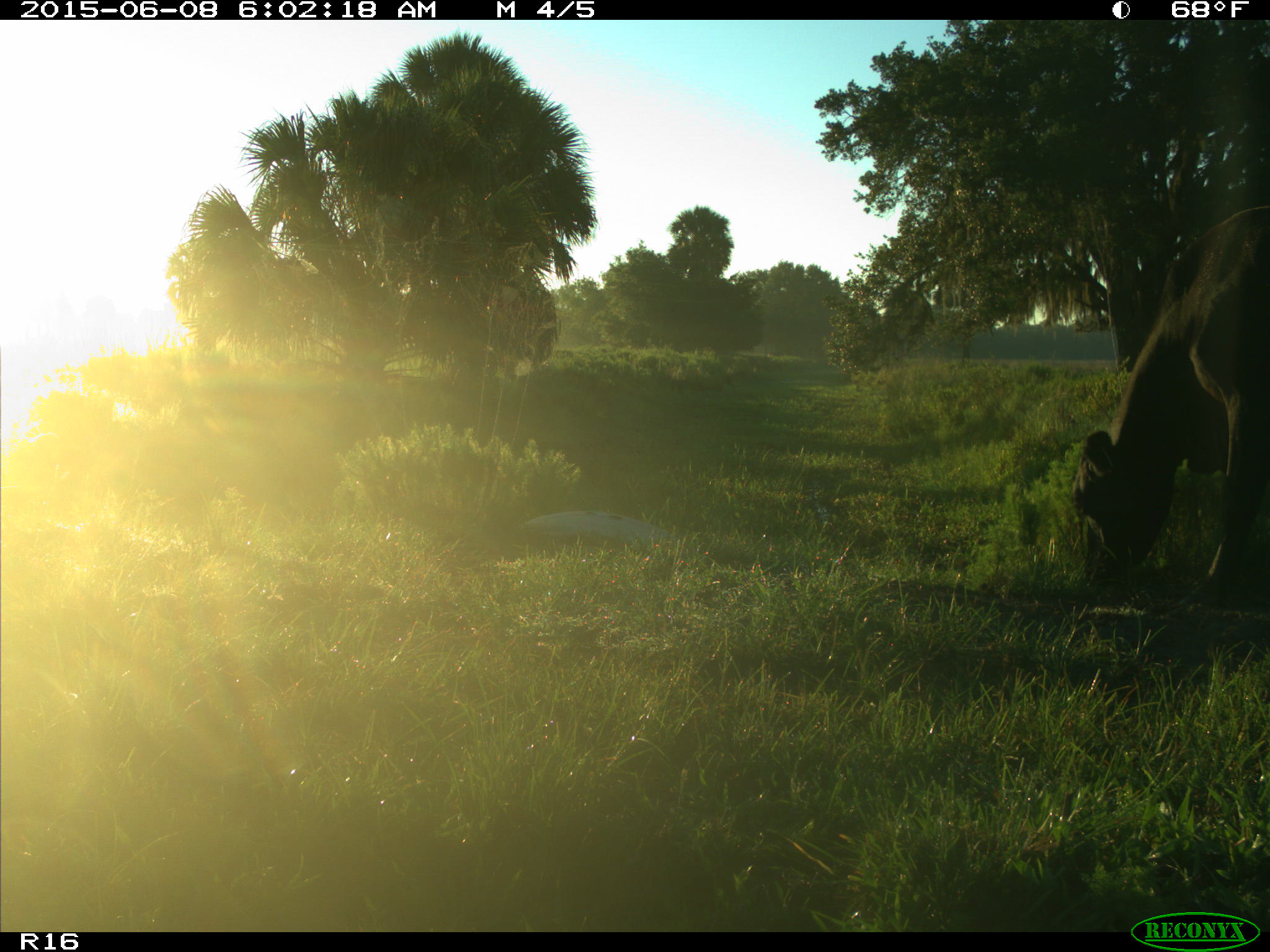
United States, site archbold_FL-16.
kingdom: Animalia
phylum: Chordata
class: Mammalia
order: Artiodactyla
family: Bovidae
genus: Bos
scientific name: Bos taurus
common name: domestic cow